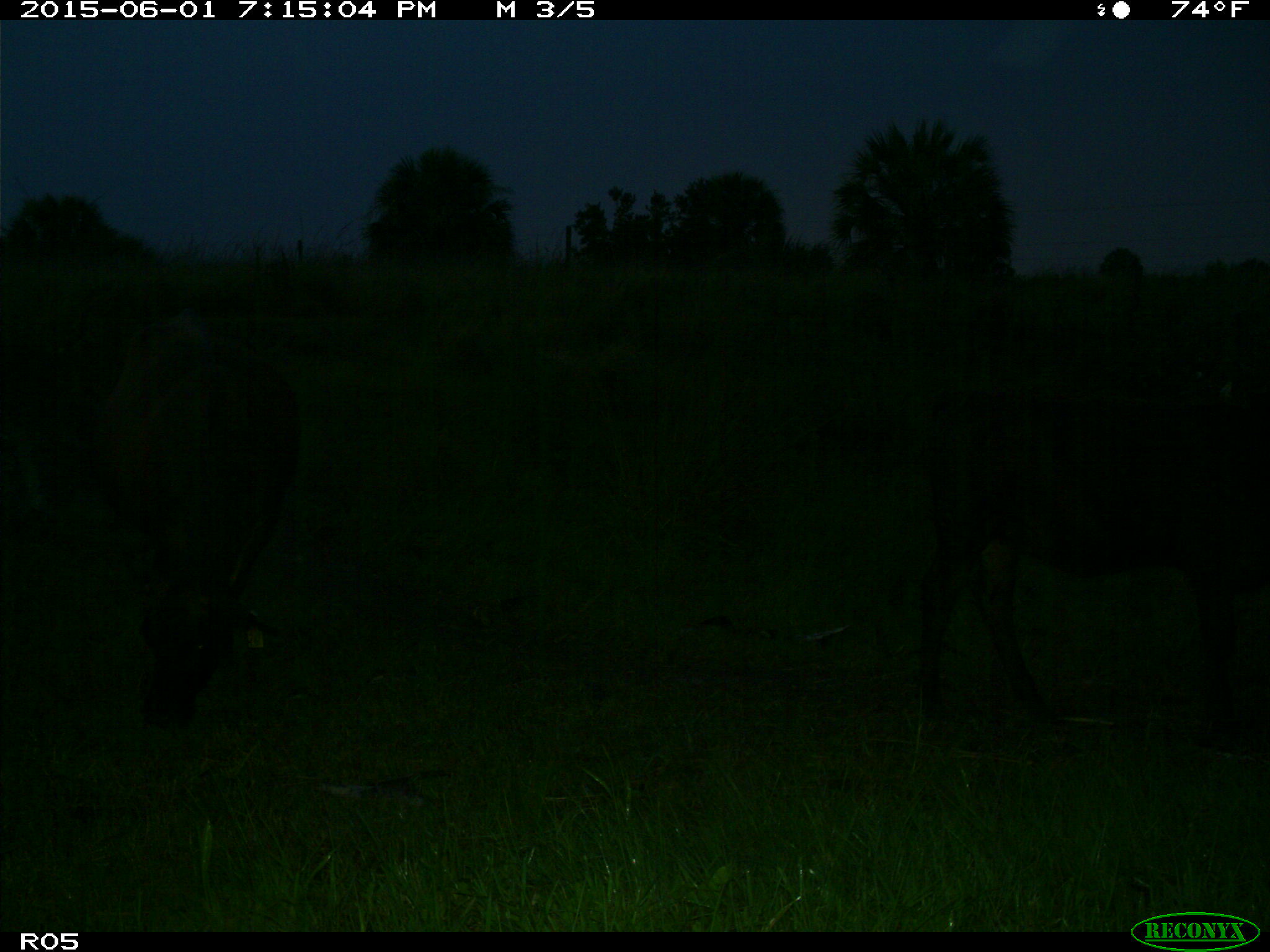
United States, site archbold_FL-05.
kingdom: Animalia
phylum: Chordata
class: Mammalia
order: Artiodactyla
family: Bovidae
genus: Bos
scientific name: Bos taurus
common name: domestic cow